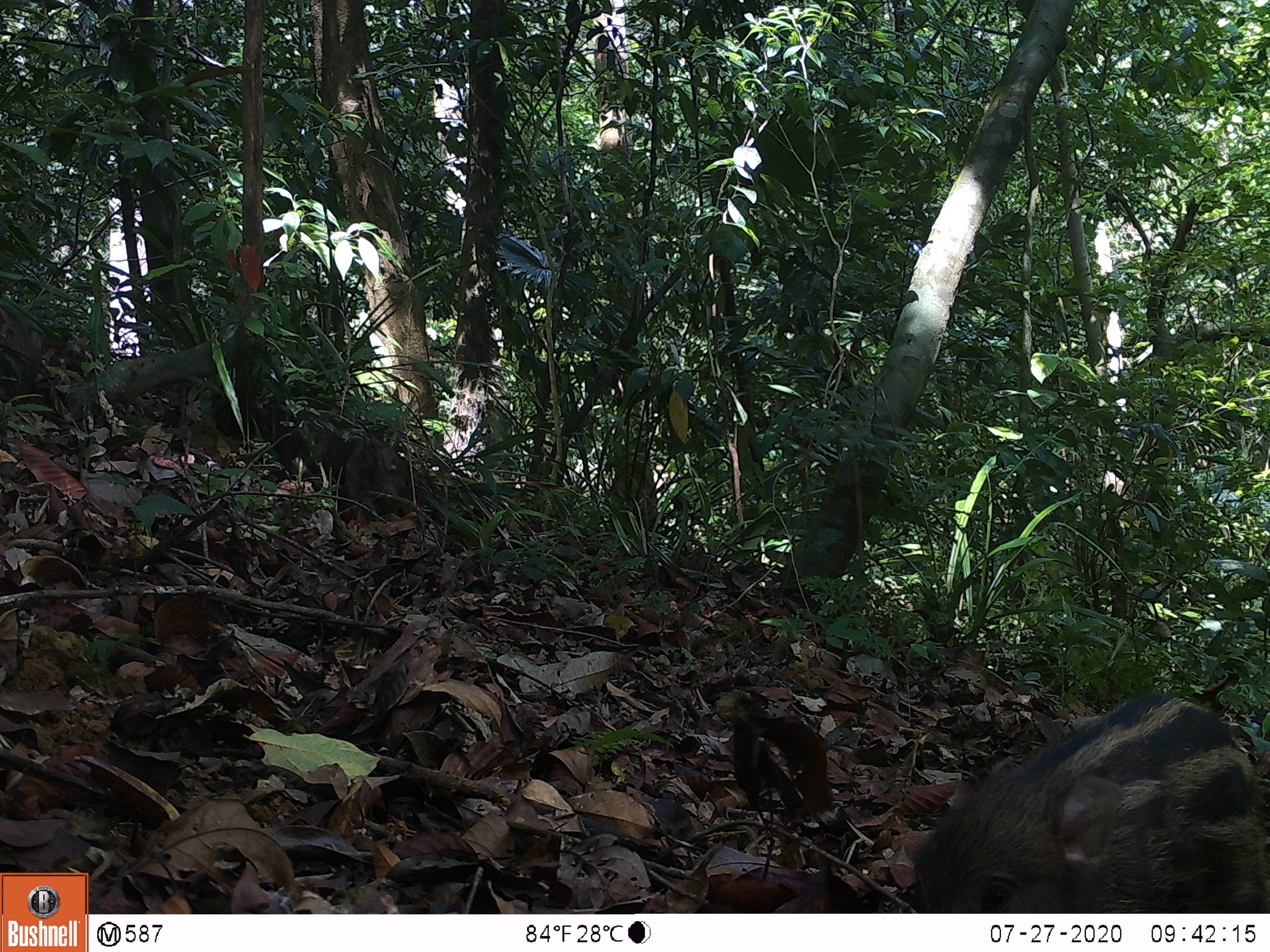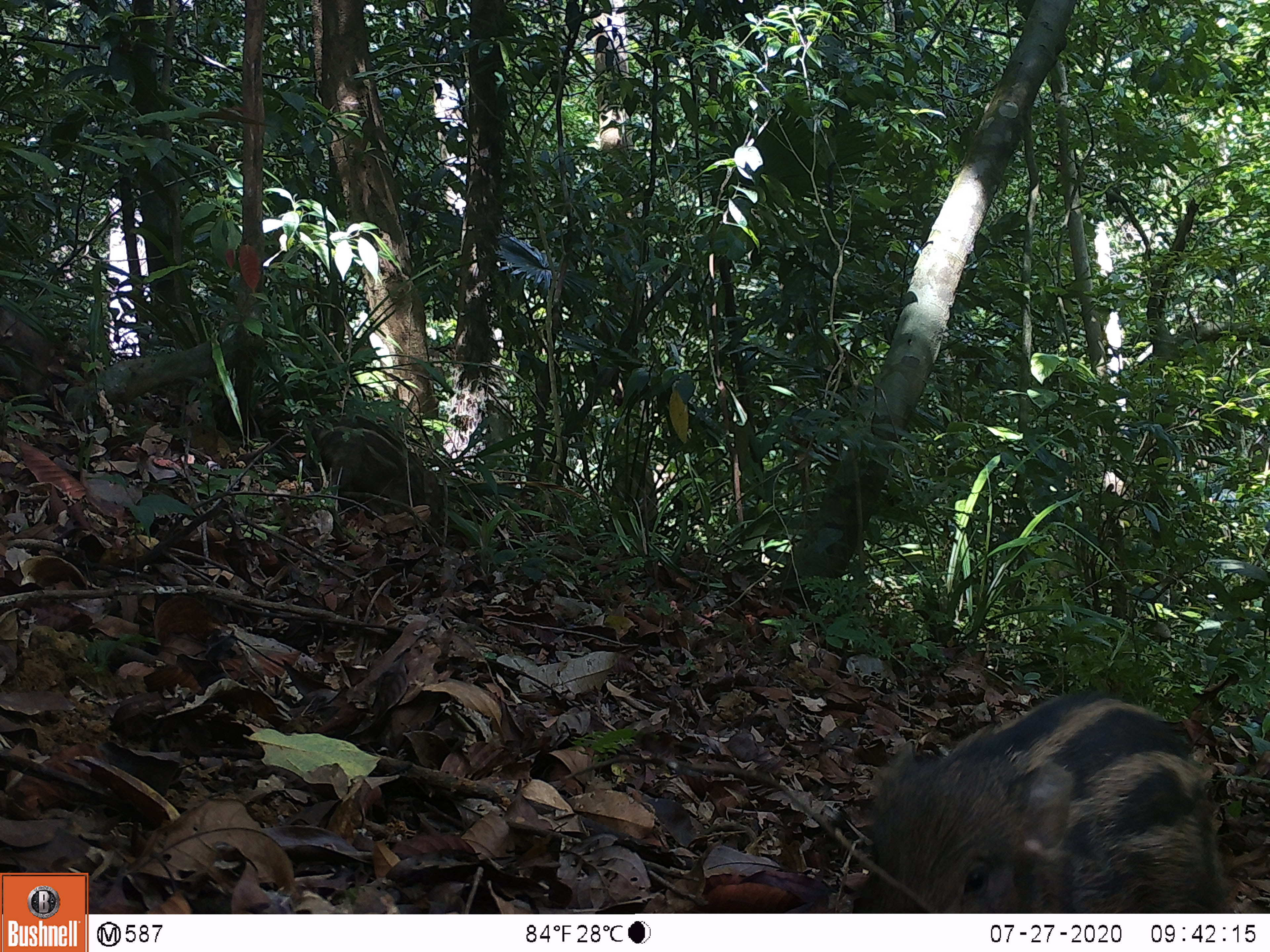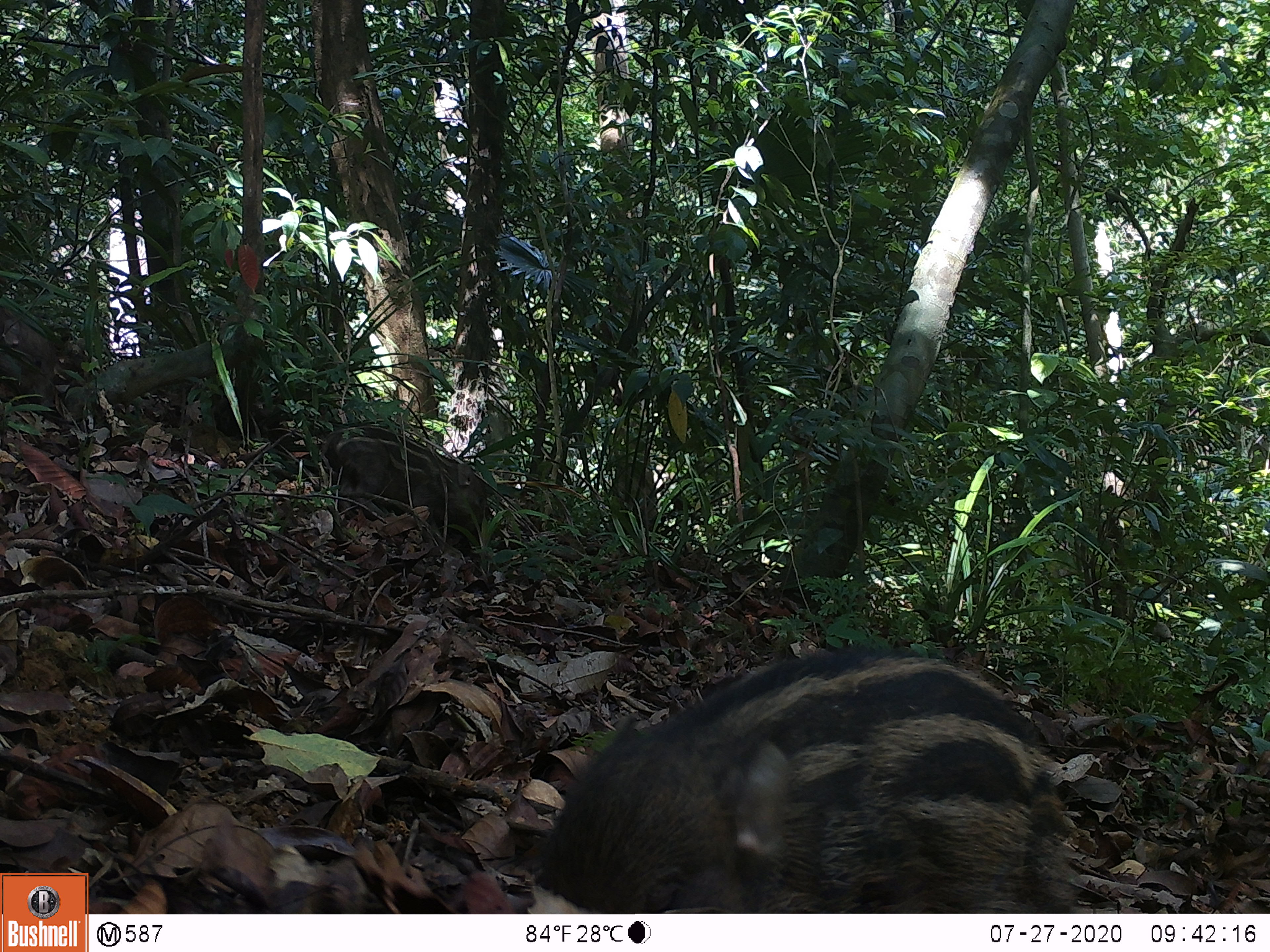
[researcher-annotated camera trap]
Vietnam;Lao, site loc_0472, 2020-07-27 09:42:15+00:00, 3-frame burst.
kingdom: Animalia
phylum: Chordata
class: Mammalia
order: Artiodactyla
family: Suidae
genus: Sus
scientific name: Sus scrofa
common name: eurasian wild pig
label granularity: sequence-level